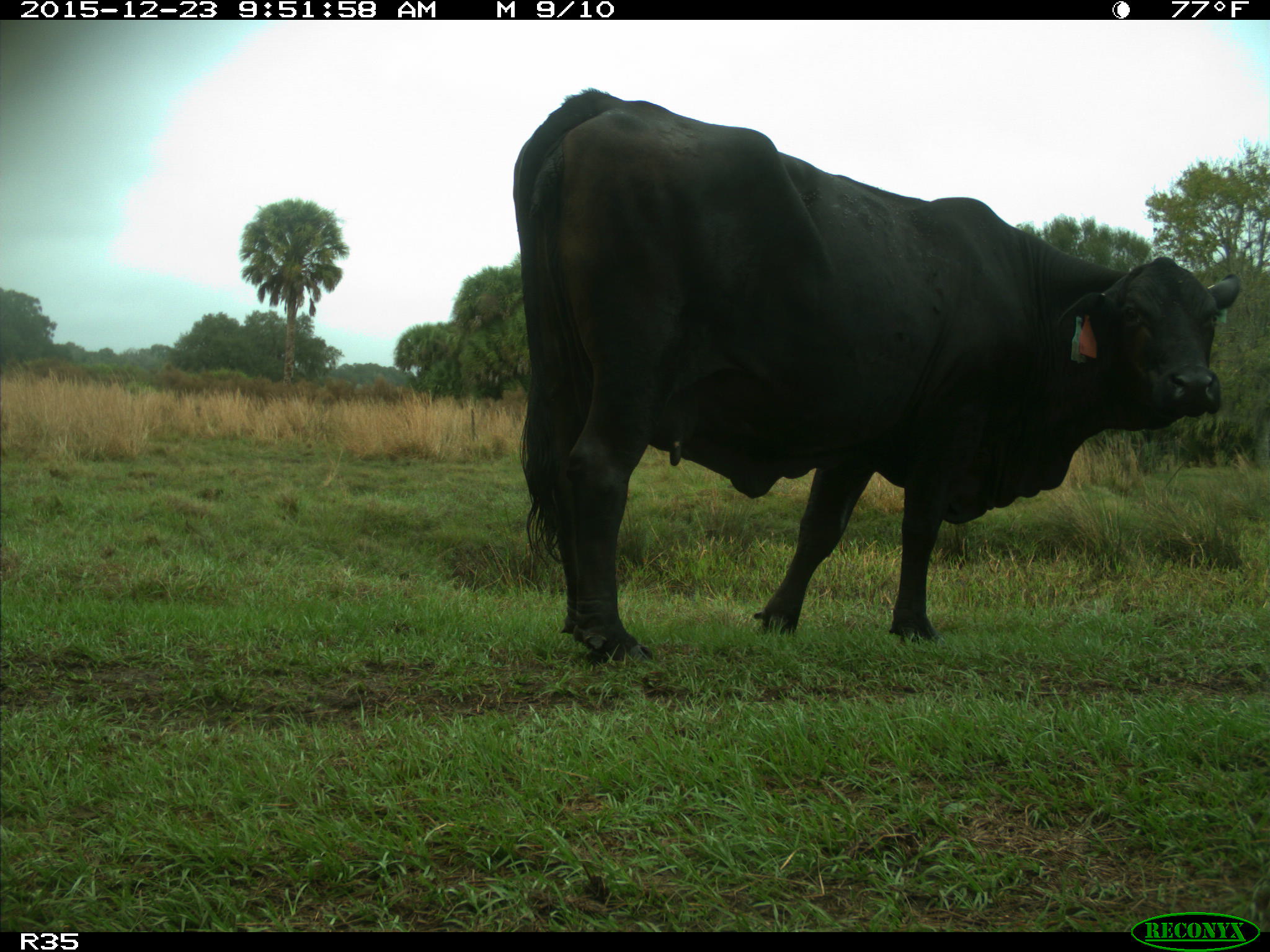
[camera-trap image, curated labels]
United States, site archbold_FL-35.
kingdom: Animalia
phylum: Chordata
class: Mammalia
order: Artiodactyla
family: Bovidae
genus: Bos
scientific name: Bos taurus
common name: domestic cow